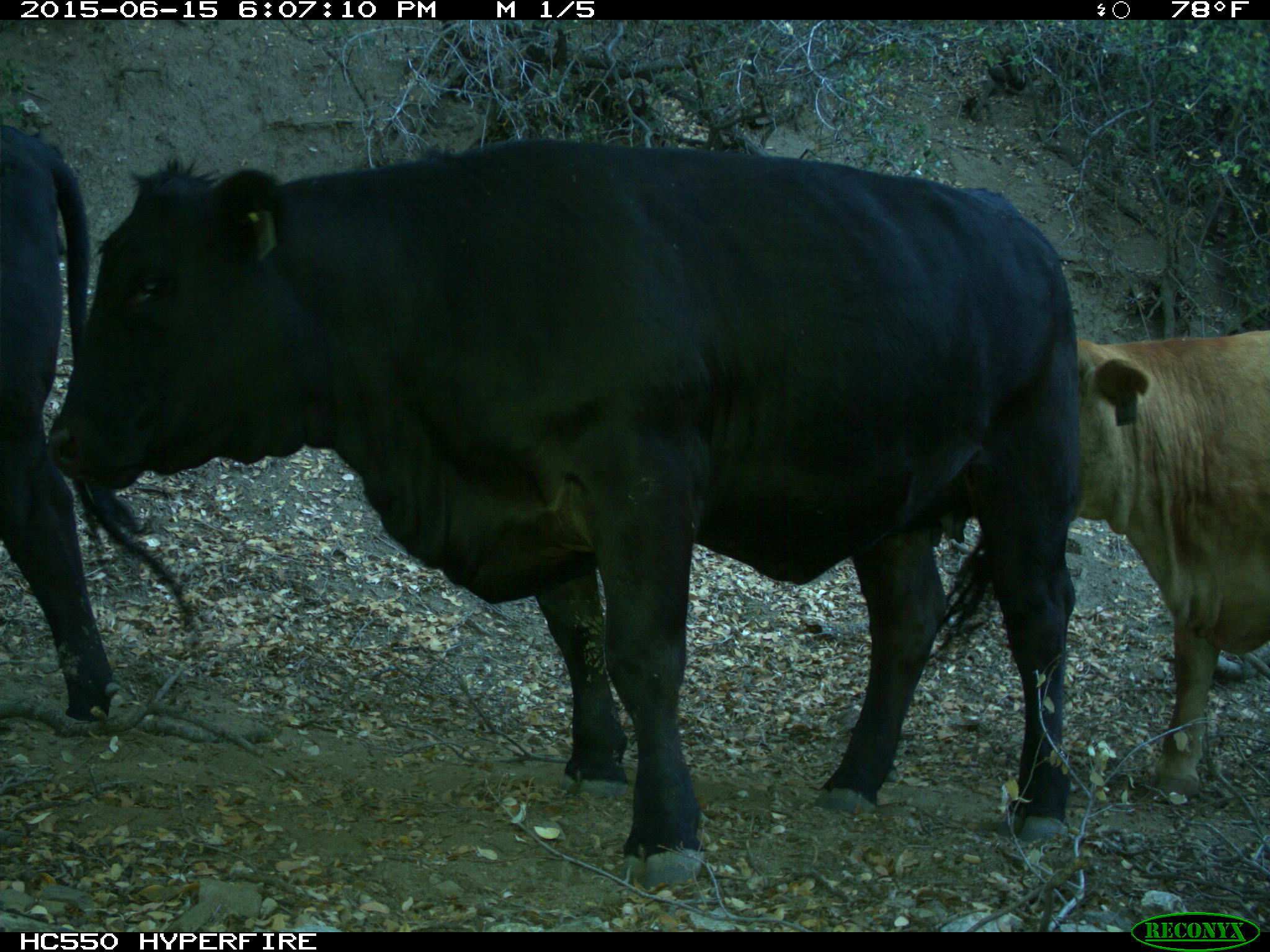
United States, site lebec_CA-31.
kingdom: Animalia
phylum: Chordata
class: Mammalia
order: Artiodactyla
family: Bovidae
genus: Bos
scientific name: Bos taurus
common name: domestic cow